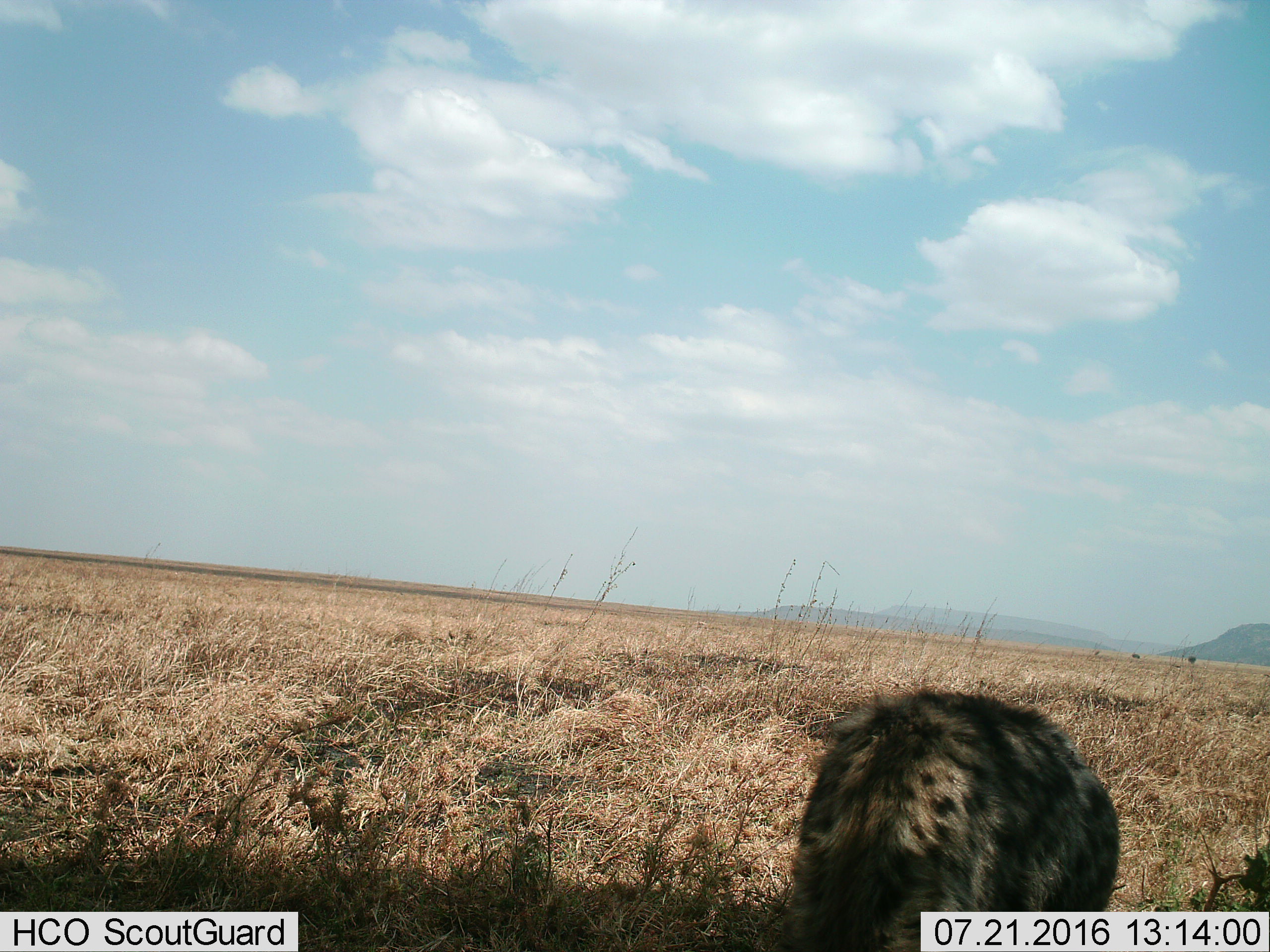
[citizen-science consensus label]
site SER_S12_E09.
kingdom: Animalia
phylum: Chordata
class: Mammalia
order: Carnivora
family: Hyaenidae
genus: Crocuta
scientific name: Crocuta crocuta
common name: spotted hyena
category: hyenaspotted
Hyenaspotted (spotted hyena) (Crocuta crocuta), count 1. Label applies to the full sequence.